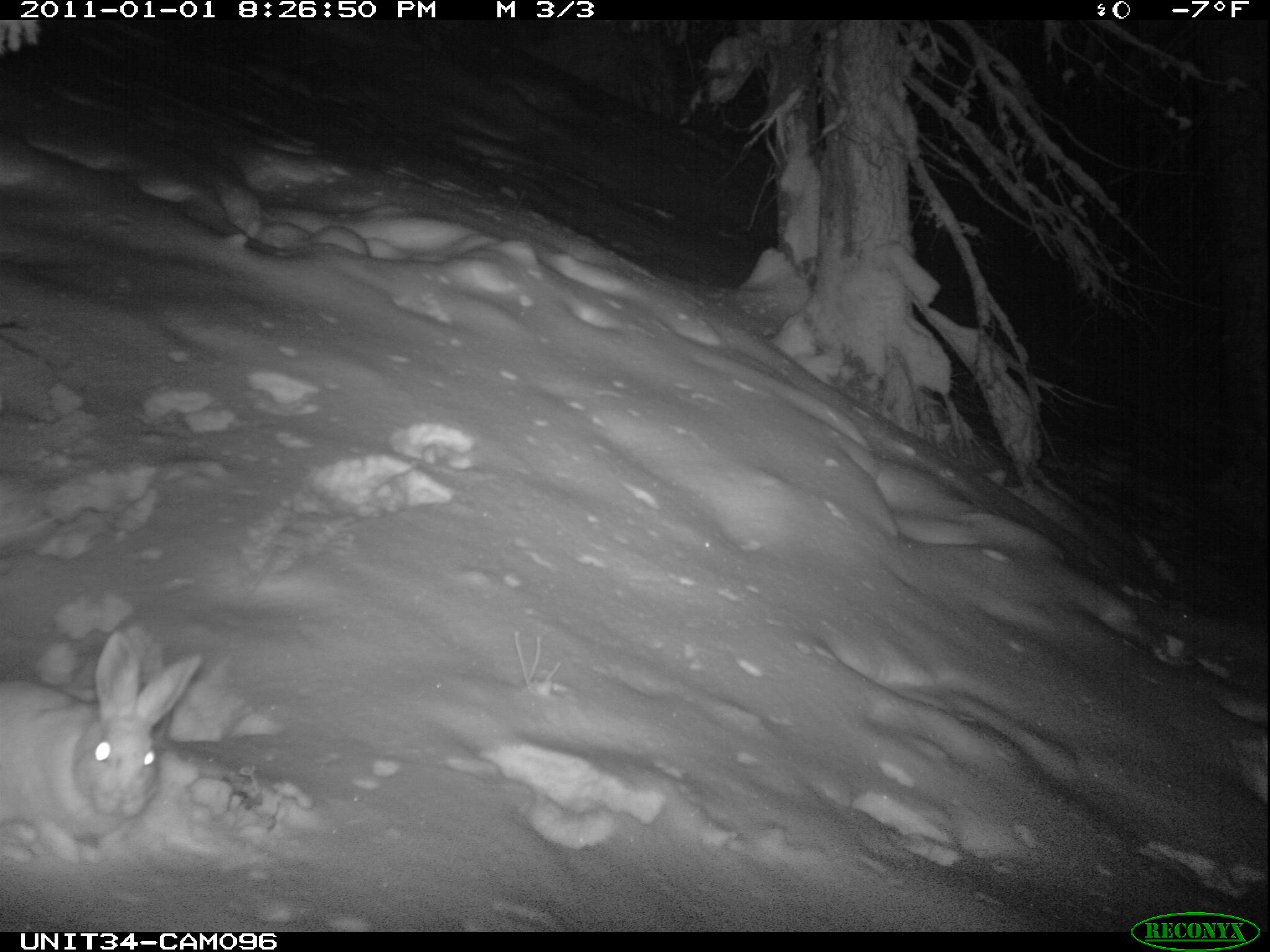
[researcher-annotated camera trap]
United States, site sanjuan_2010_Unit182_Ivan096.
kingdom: Animalia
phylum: Chordata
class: Mammalia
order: Lagomorpha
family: Leporidae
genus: Lepus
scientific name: Lepus americanus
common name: snowshoe hare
Lepus americanus (snowshoe hare).